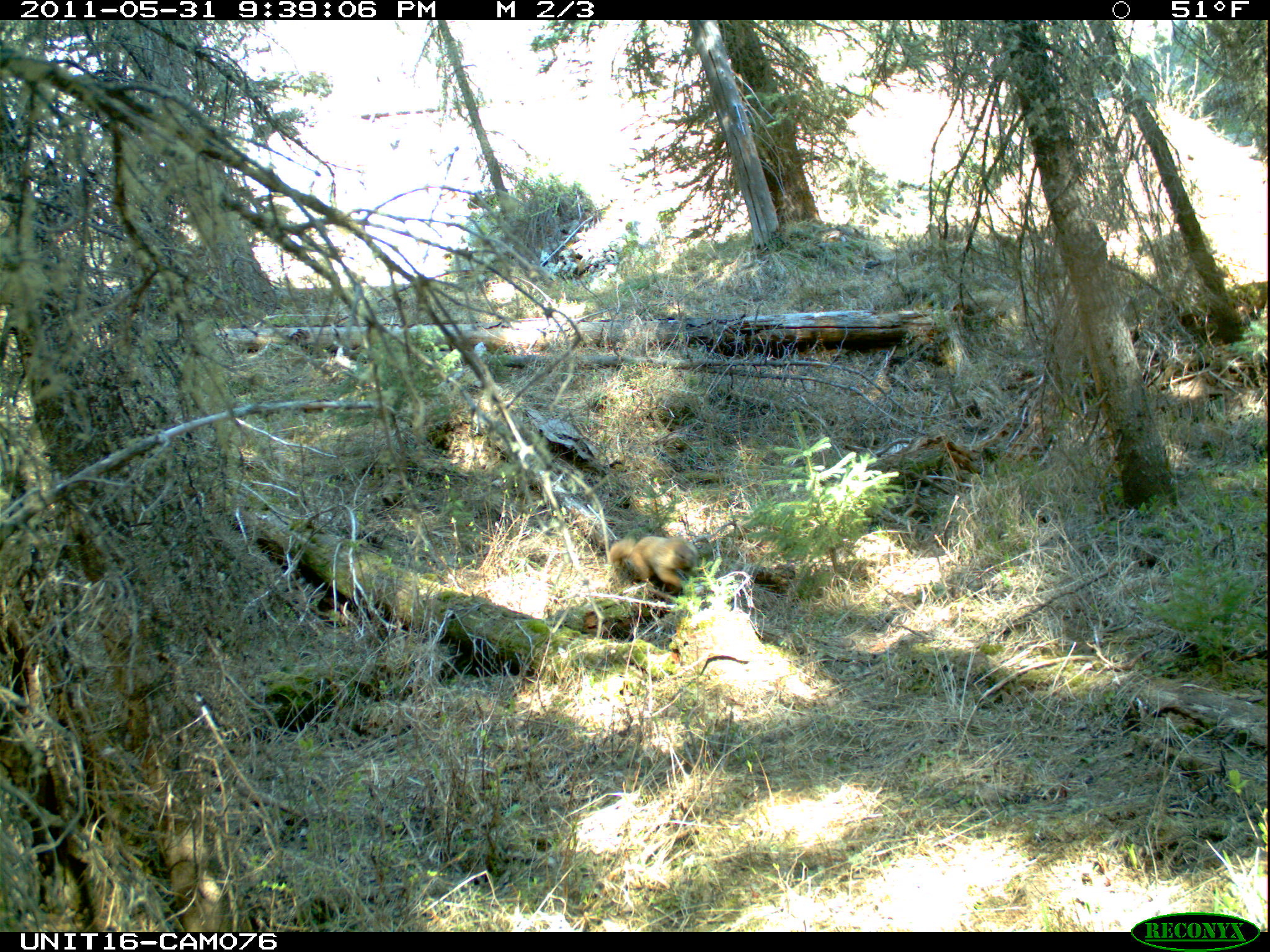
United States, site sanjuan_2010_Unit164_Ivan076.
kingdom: Animalia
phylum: Chordata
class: Mammalia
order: Rodentia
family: Sciuridae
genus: Marmota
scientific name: Marmota flaviventris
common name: yellow-bellied marmot